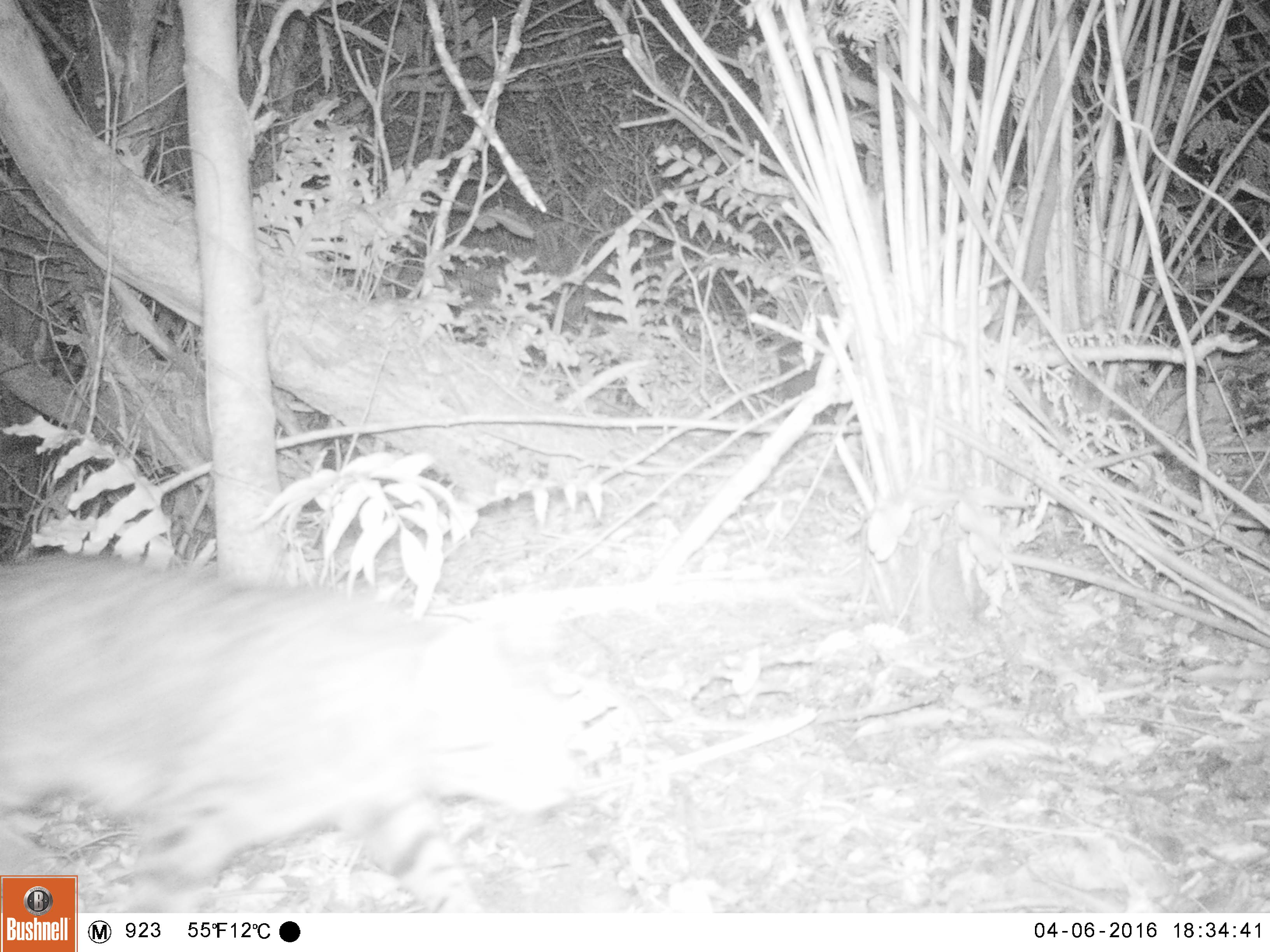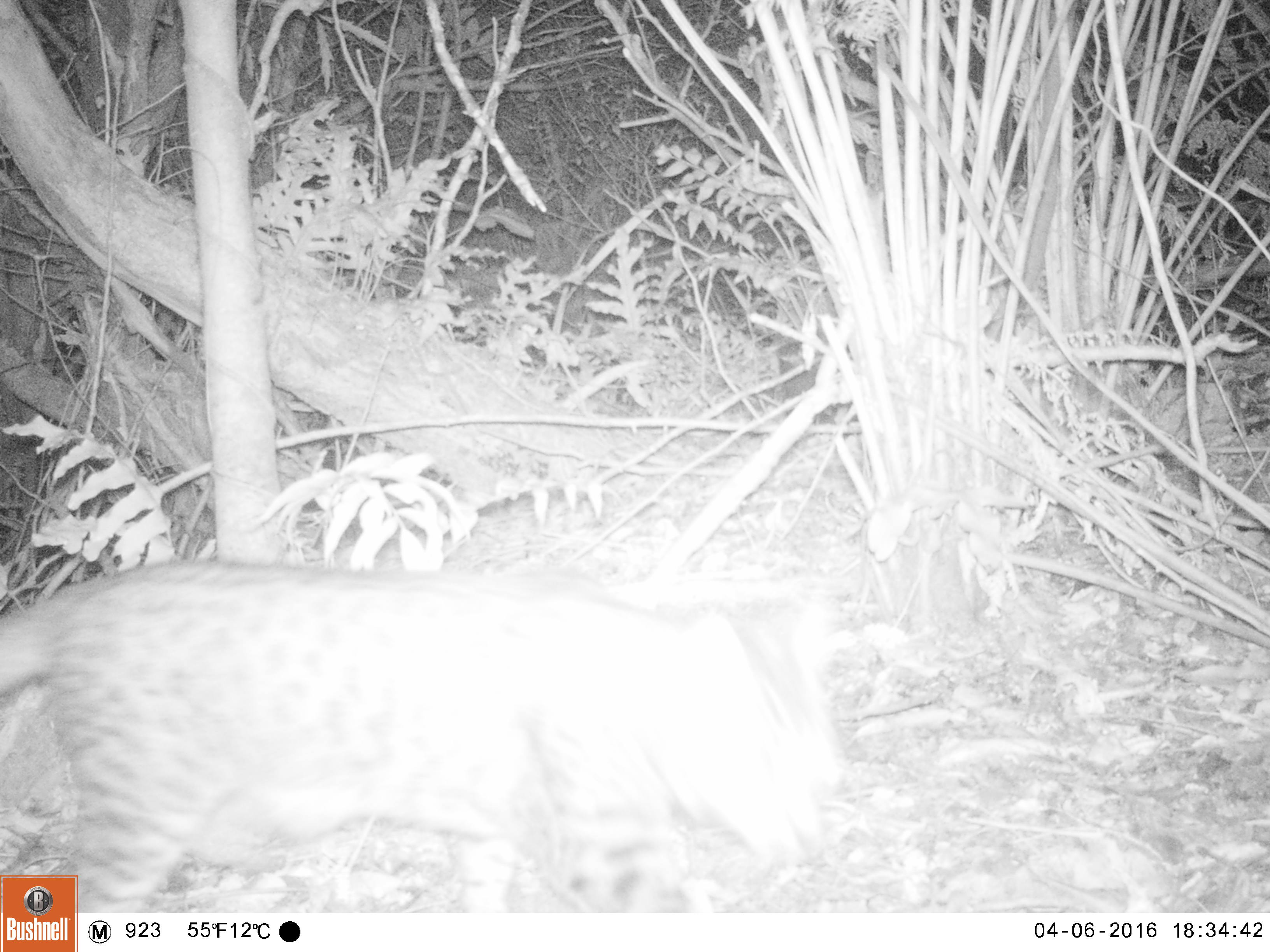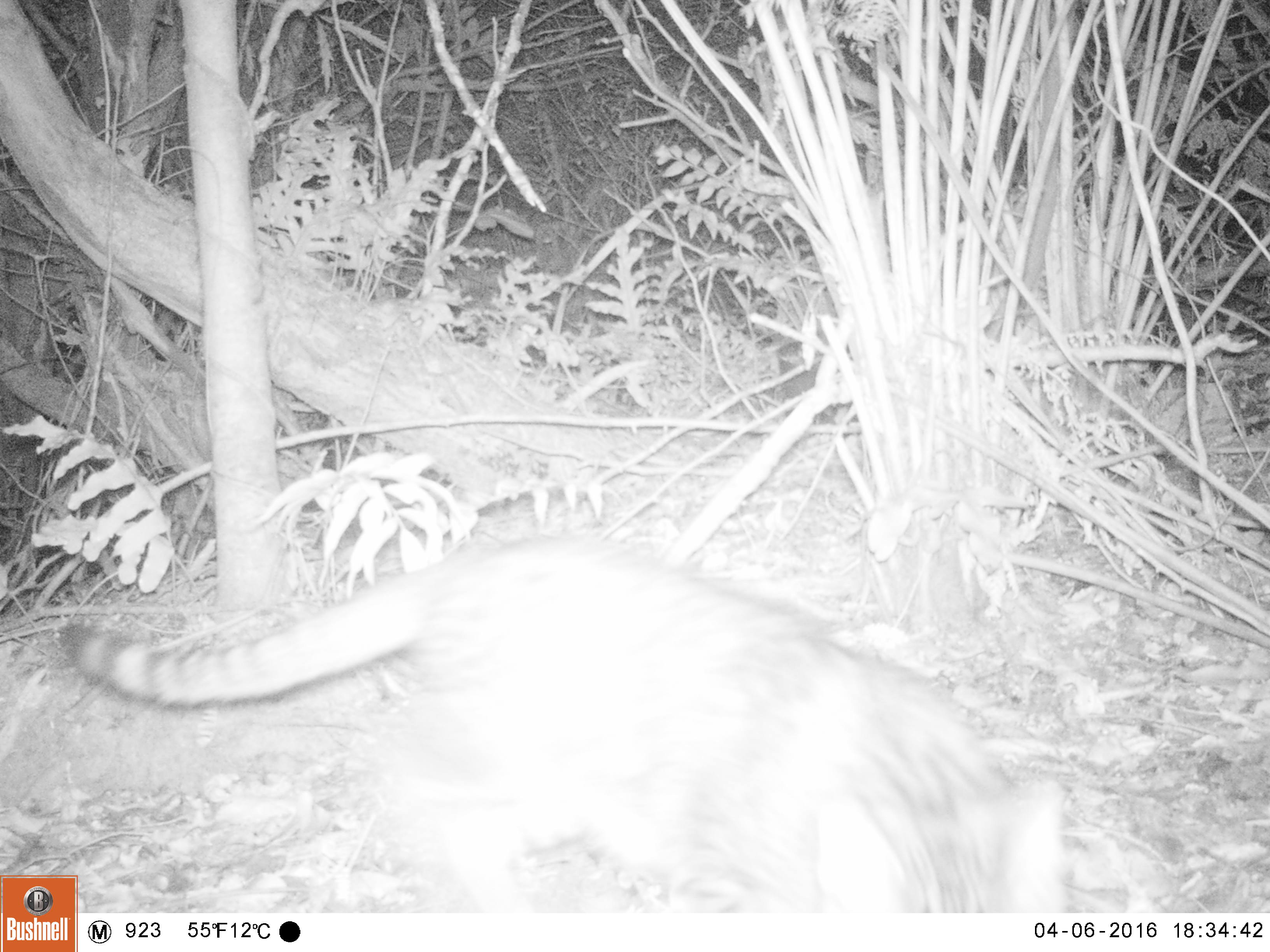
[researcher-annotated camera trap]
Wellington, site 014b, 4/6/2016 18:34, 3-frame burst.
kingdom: Animalia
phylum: Chordata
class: Mammalia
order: Carnivora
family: Felidae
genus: Felis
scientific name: Felis catus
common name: cat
Cat (Felis catus).